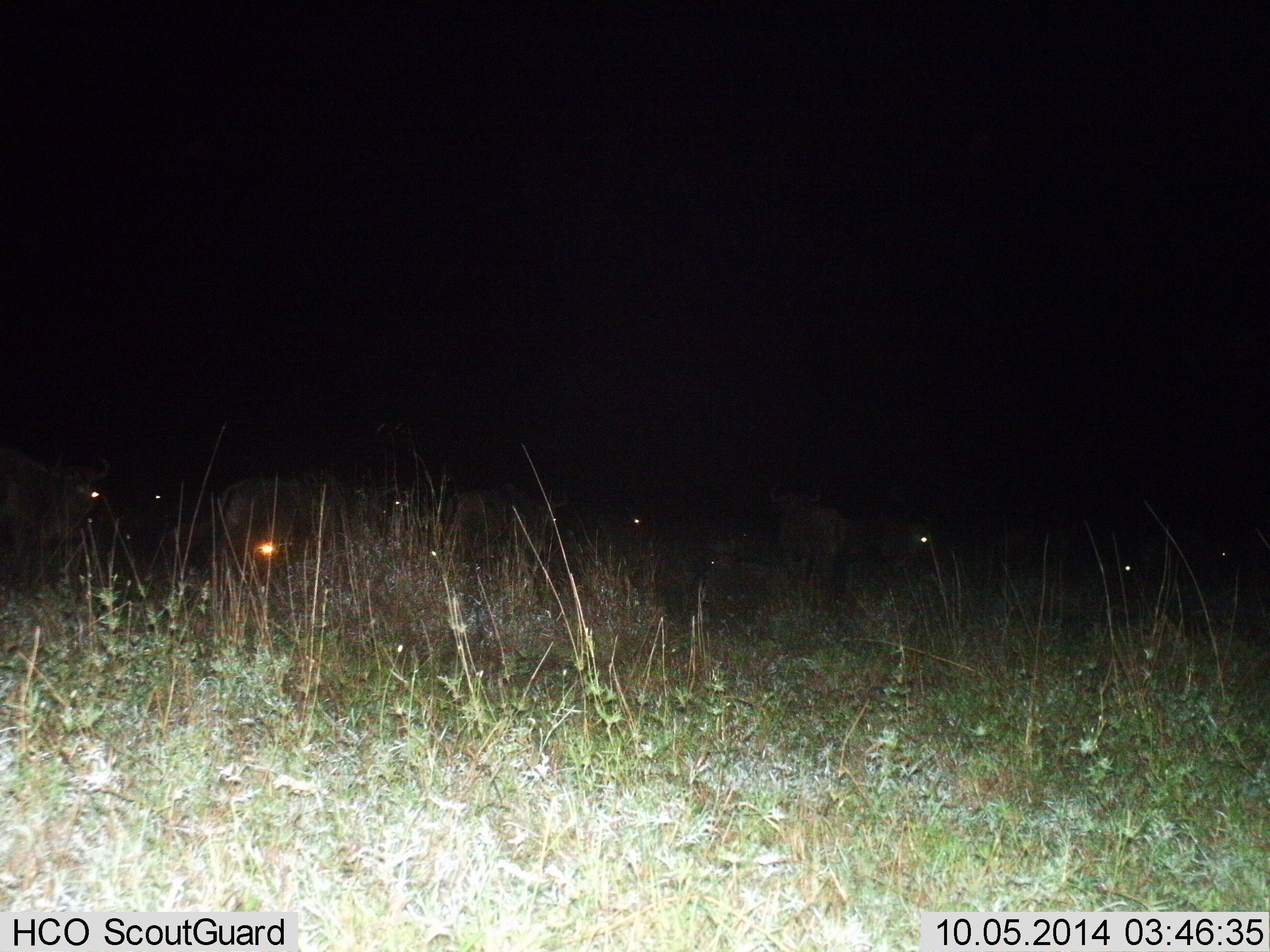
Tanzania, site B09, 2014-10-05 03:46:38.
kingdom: Animalia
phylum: Chordata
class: Mammalia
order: Artiodactyla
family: Bovidae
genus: Connochaetes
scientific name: Connochaetes taurinus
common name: blue wildebeest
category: wildebeest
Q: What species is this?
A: Wildebeest (blue wildebeest) (Connochaetes taurinus).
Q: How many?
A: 9.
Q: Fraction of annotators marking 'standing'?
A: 73%.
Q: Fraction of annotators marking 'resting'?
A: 18%.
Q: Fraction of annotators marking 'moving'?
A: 18%.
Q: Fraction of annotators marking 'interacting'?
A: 0%.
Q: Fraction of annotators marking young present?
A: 0%.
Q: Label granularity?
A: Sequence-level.